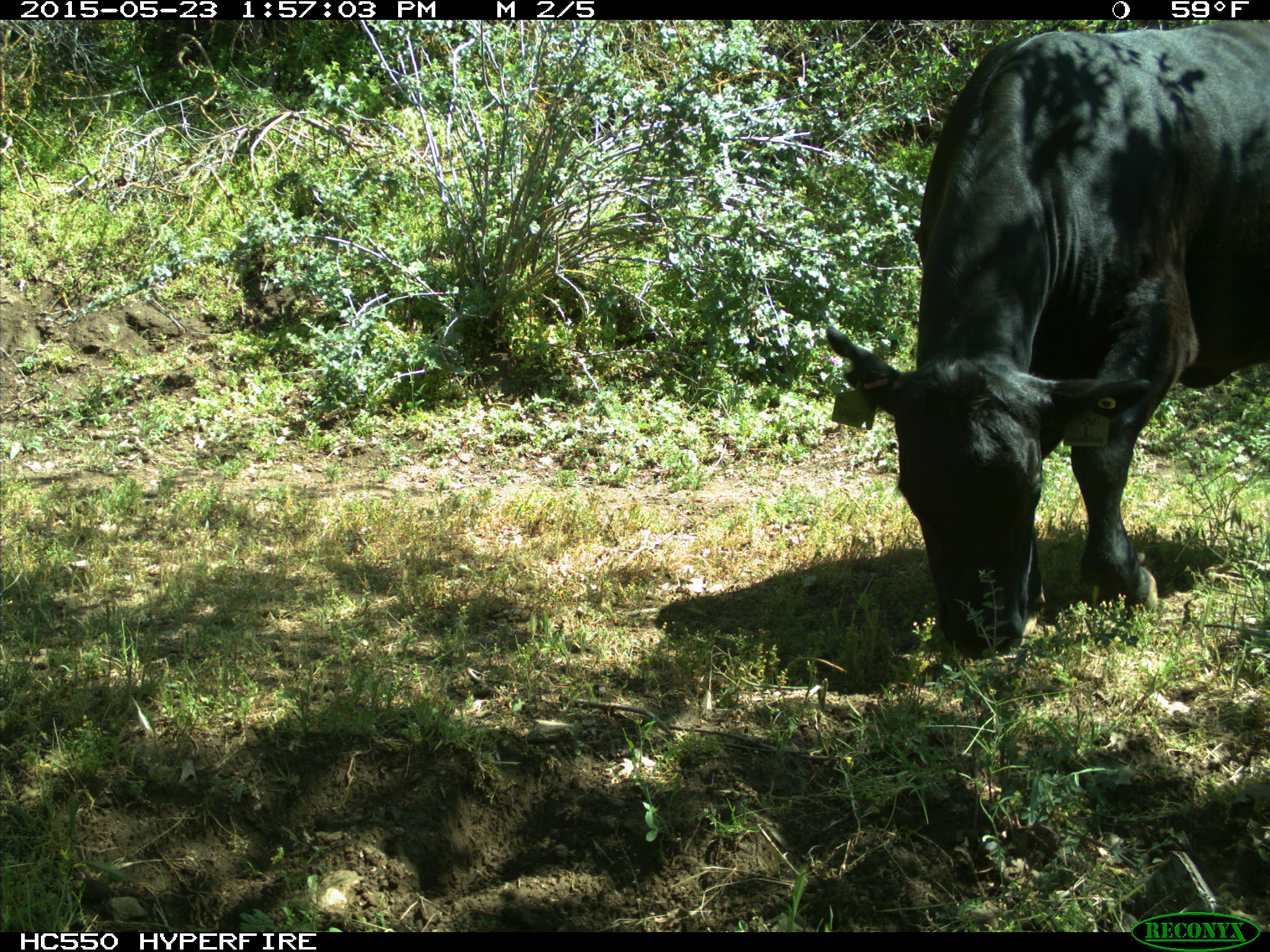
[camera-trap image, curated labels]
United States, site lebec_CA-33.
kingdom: Animalia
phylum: Chordata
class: Mammalia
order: Artiodactyla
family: Bovidae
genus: Bos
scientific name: Bos taurus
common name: domestic cow